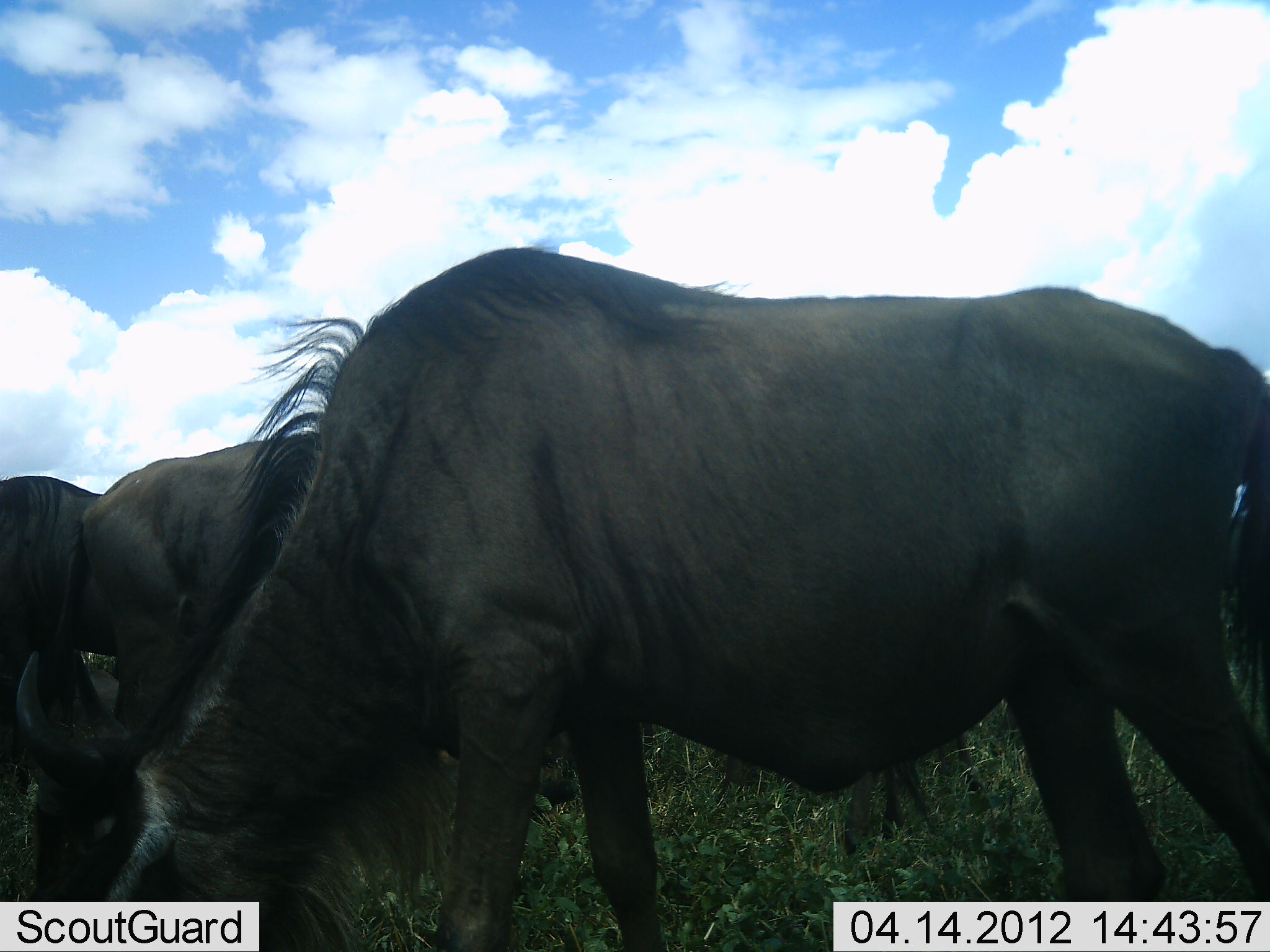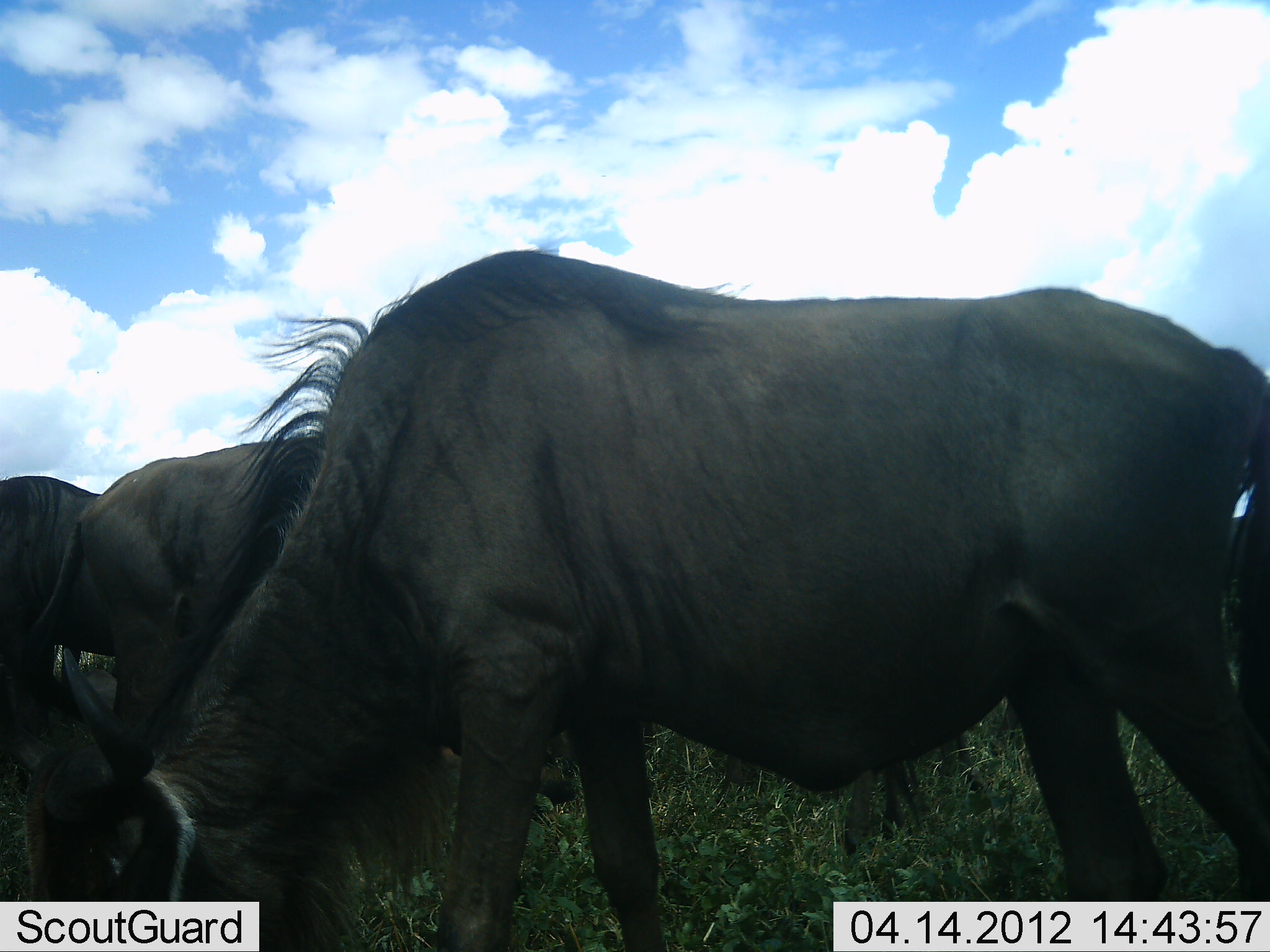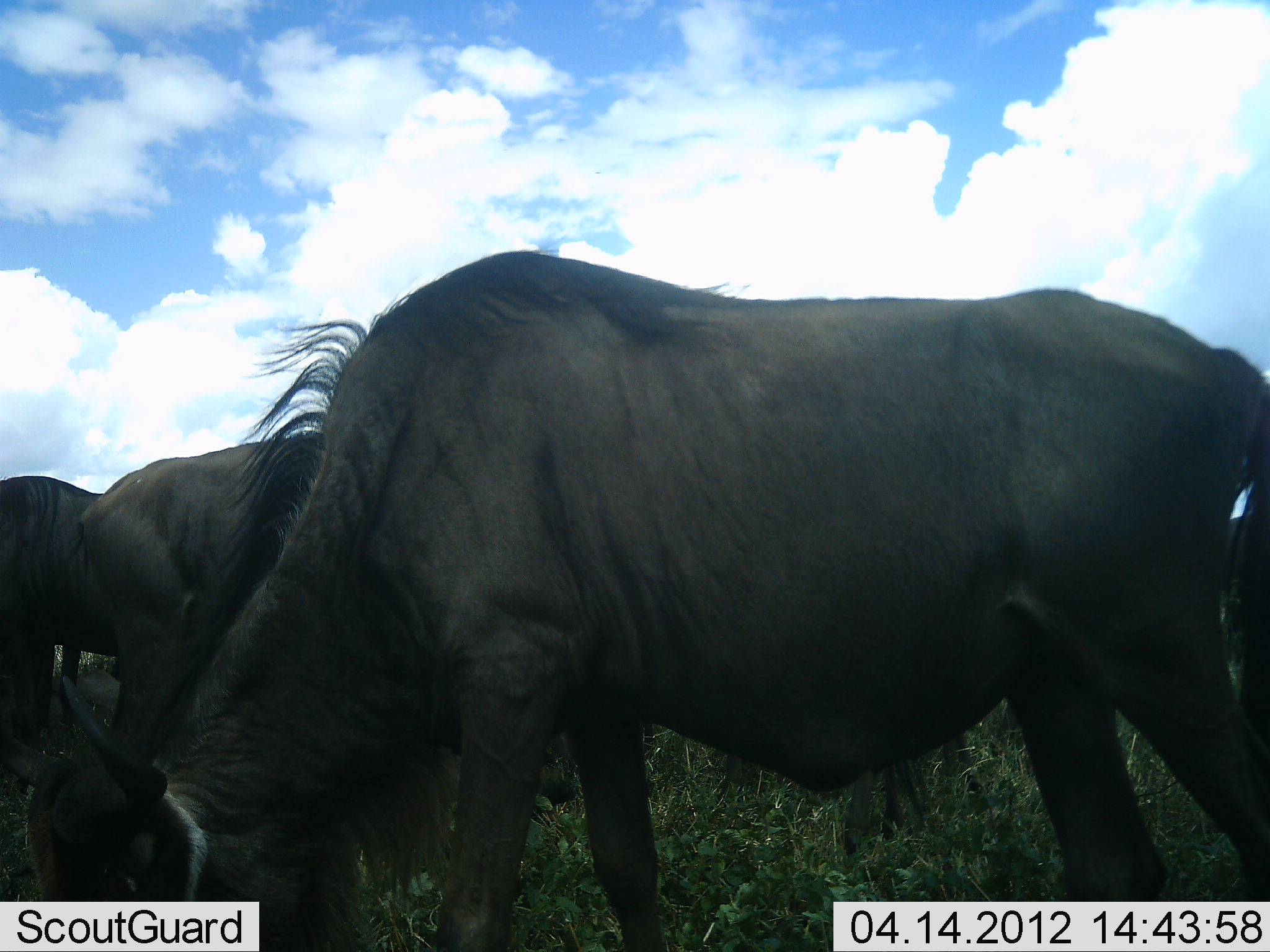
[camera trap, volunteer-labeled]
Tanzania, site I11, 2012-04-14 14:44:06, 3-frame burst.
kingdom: Animalia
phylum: Chordata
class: Mammalia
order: Artiodactyla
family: Bovidae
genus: Connochaetes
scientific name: Connochaetes taurinus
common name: blue wildebeest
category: wildebeest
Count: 3.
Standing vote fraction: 55%.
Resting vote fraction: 3%.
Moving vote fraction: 3%.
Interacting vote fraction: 0%.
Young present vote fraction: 0%.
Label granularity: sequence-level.